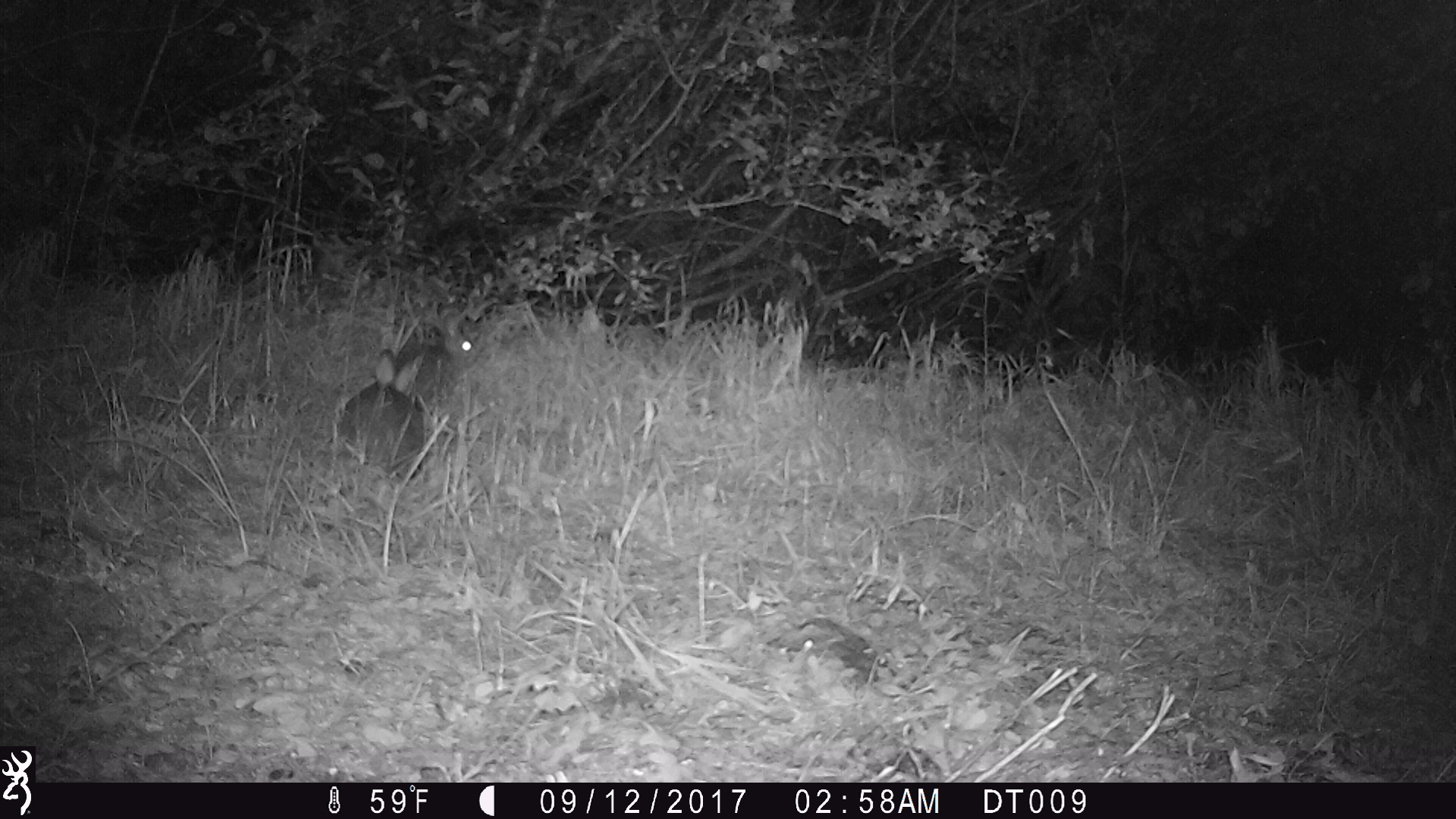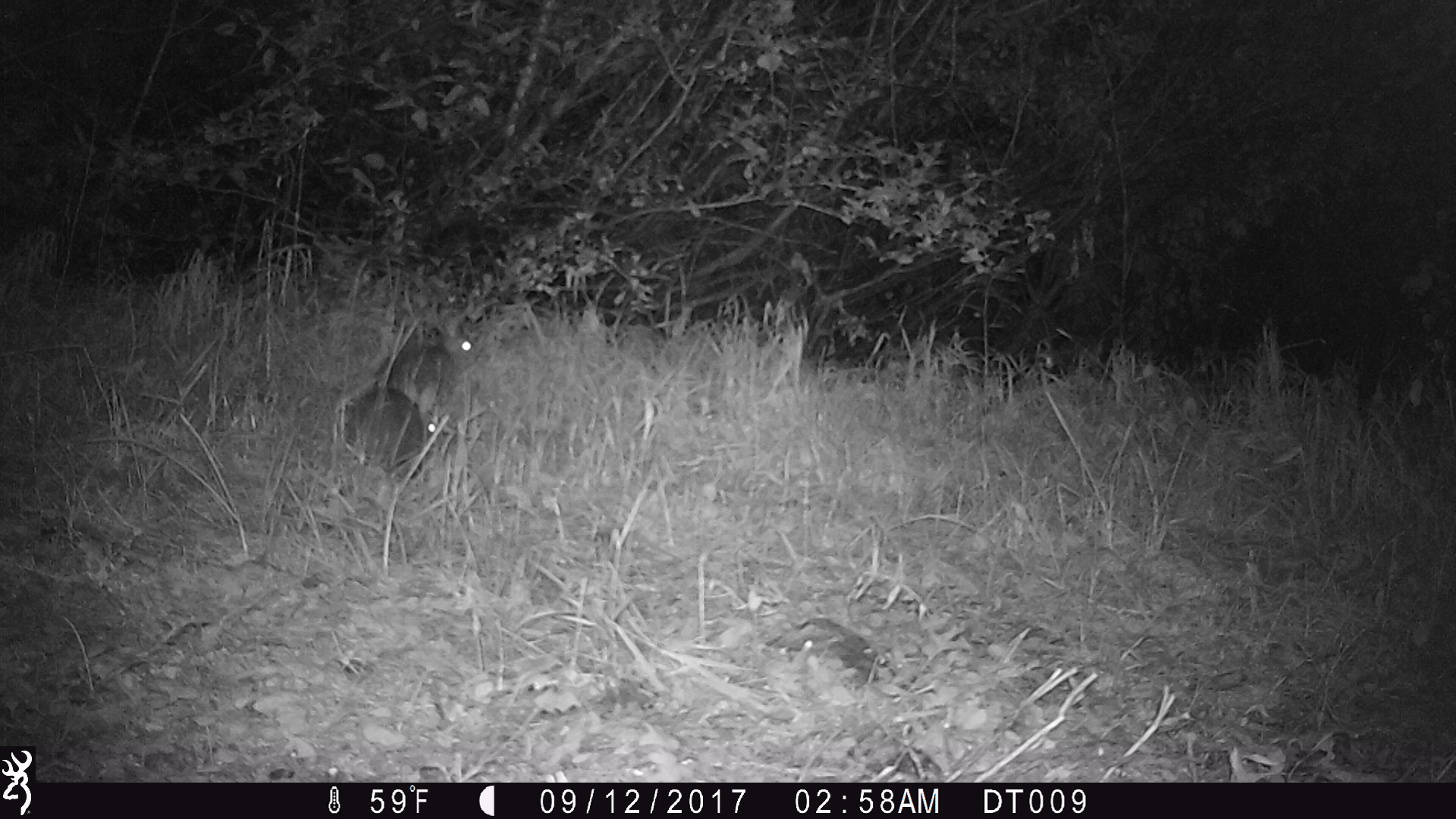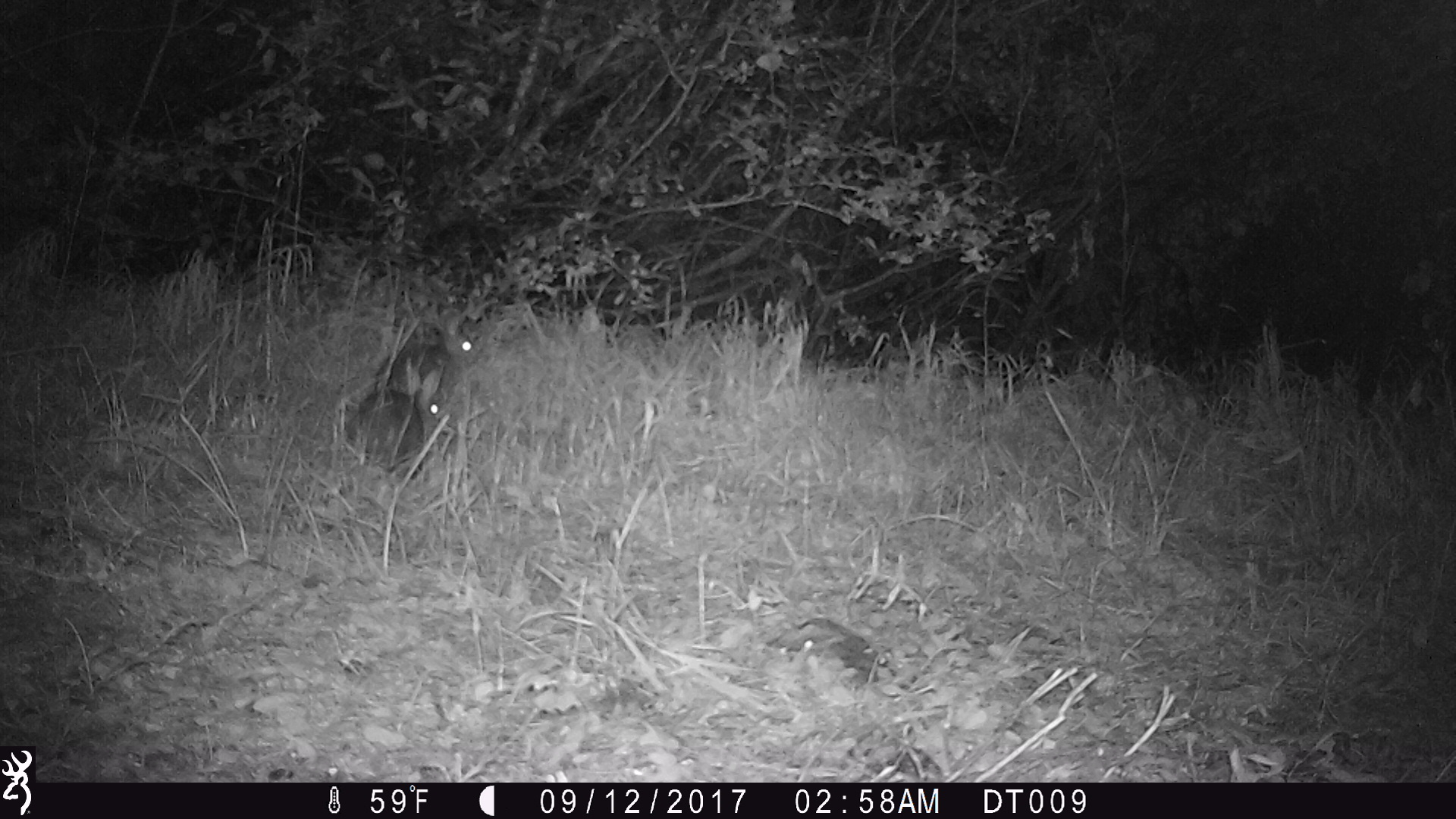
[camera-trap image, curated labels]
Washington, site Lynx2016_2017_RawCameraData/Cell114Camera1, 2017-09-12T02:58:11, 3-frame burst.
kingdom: Animalia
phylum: Chordata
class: Mammalia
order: Lagomorpha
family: Leporidae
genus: Lepus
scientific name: Lepus americanus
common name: snowshoe hare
Lepus americanus (snowshoe hare). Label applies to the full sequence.